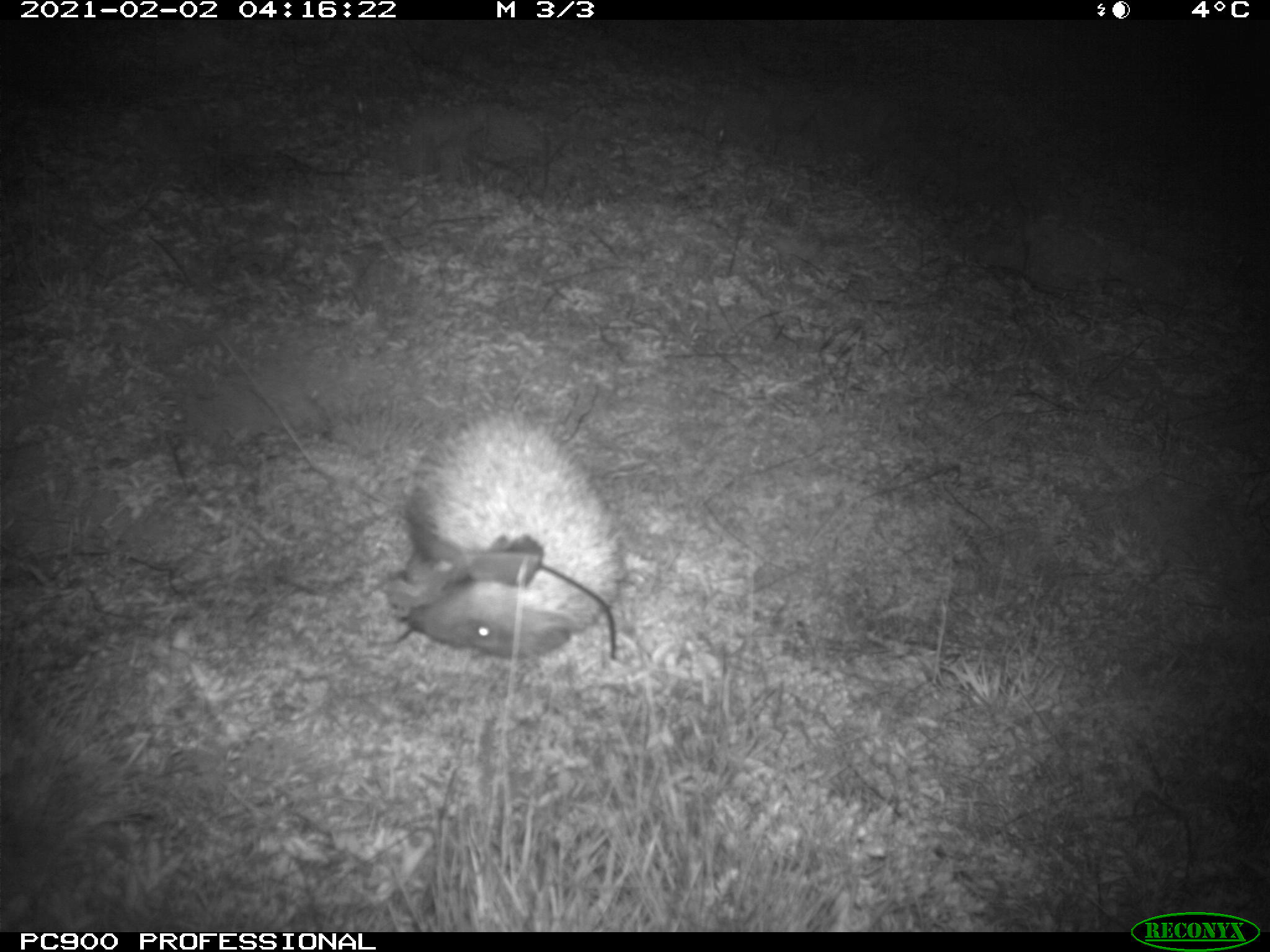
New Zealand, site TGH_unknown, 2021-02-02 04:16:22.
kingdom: Animalia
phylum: Chordata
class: Mammalia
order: Eulipotyphla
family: Erinaceidae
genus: Erinaceus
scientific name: Erinaceus europaeus europaeus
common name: european hedgehog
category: hedgehog